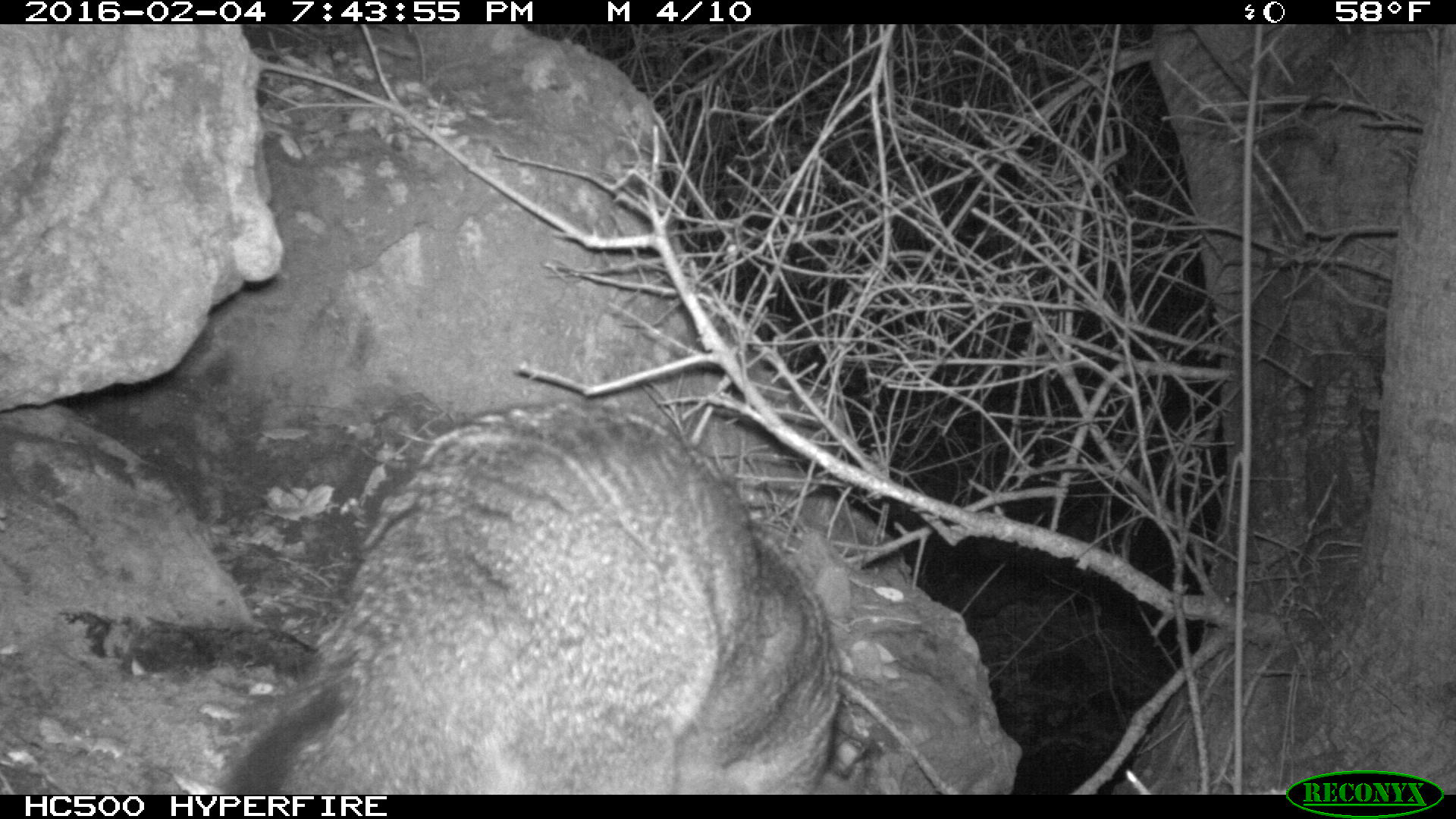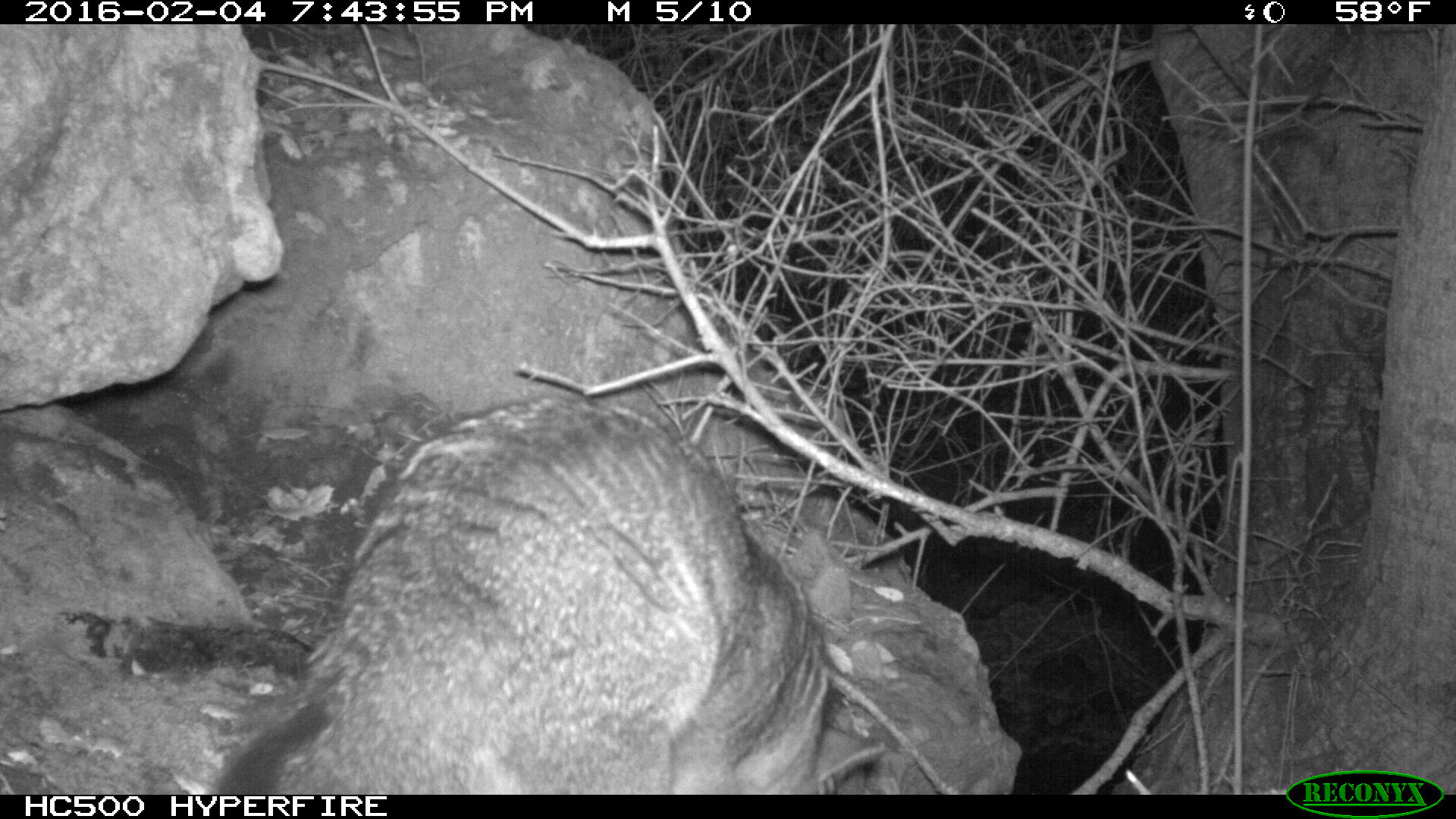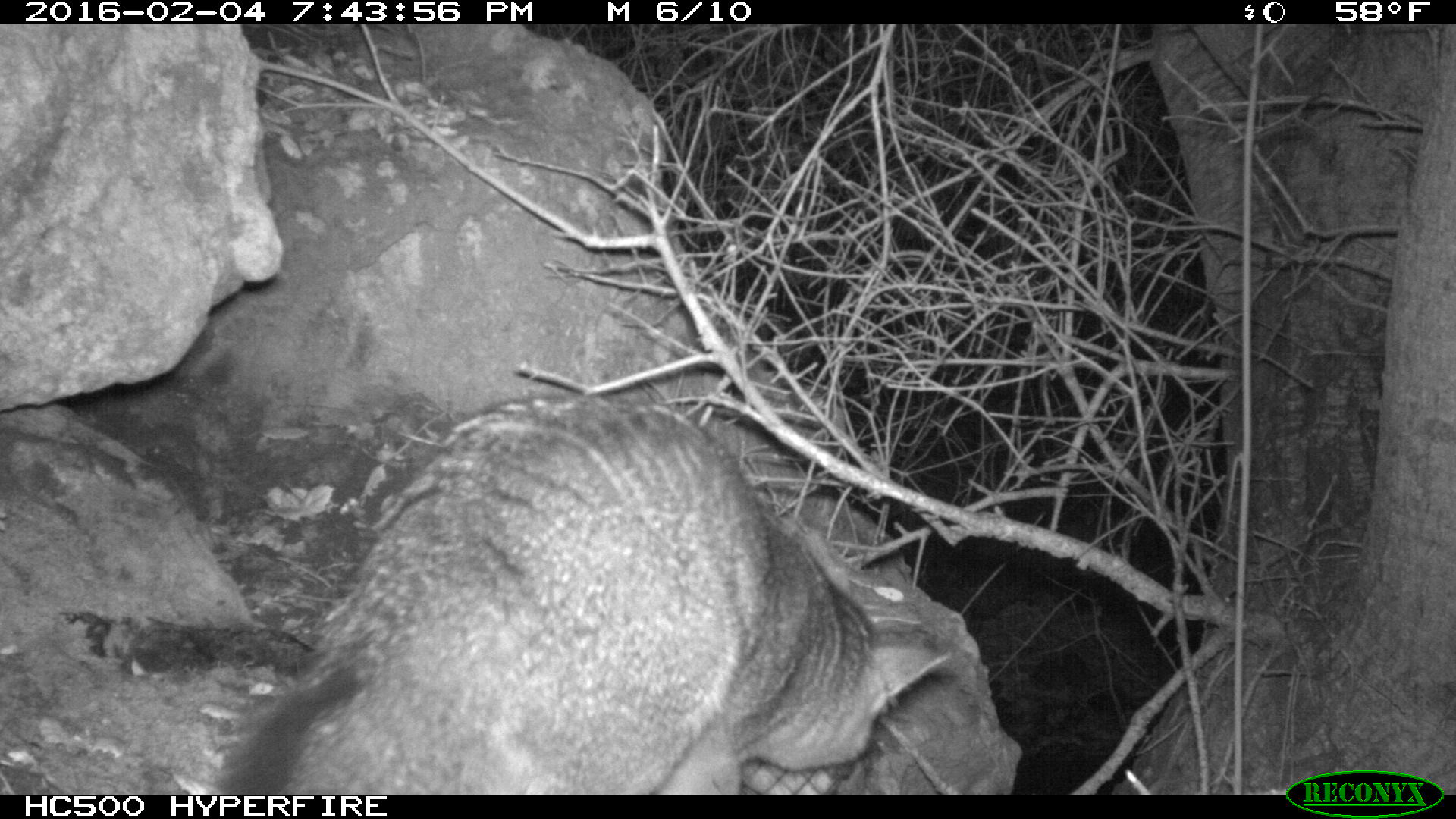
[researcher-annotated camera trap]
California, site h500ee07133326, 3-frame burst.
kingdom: Animalia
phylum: Chordata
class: Mammalia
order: Carnivora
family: Canidae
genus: Urocyon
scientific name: Urocyon littoralis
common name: island fox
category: fox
Fox (island fox) (Urocyon littoralis).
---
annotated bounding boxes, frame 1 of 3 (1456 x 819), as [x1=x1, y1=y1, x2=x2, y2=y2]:
fox: [x1=207, y1=397, x2=844, y2=795]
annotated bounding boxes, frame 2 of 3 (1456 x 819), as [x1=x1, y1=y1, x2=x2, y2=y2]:
fox: [x1=215, y1=391, x2=884, y2=793]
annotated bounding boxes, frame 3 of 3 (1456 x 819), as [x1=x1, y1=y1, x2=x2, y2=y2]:
fox: [x1=216, y1=394, x2=950, y2=794]